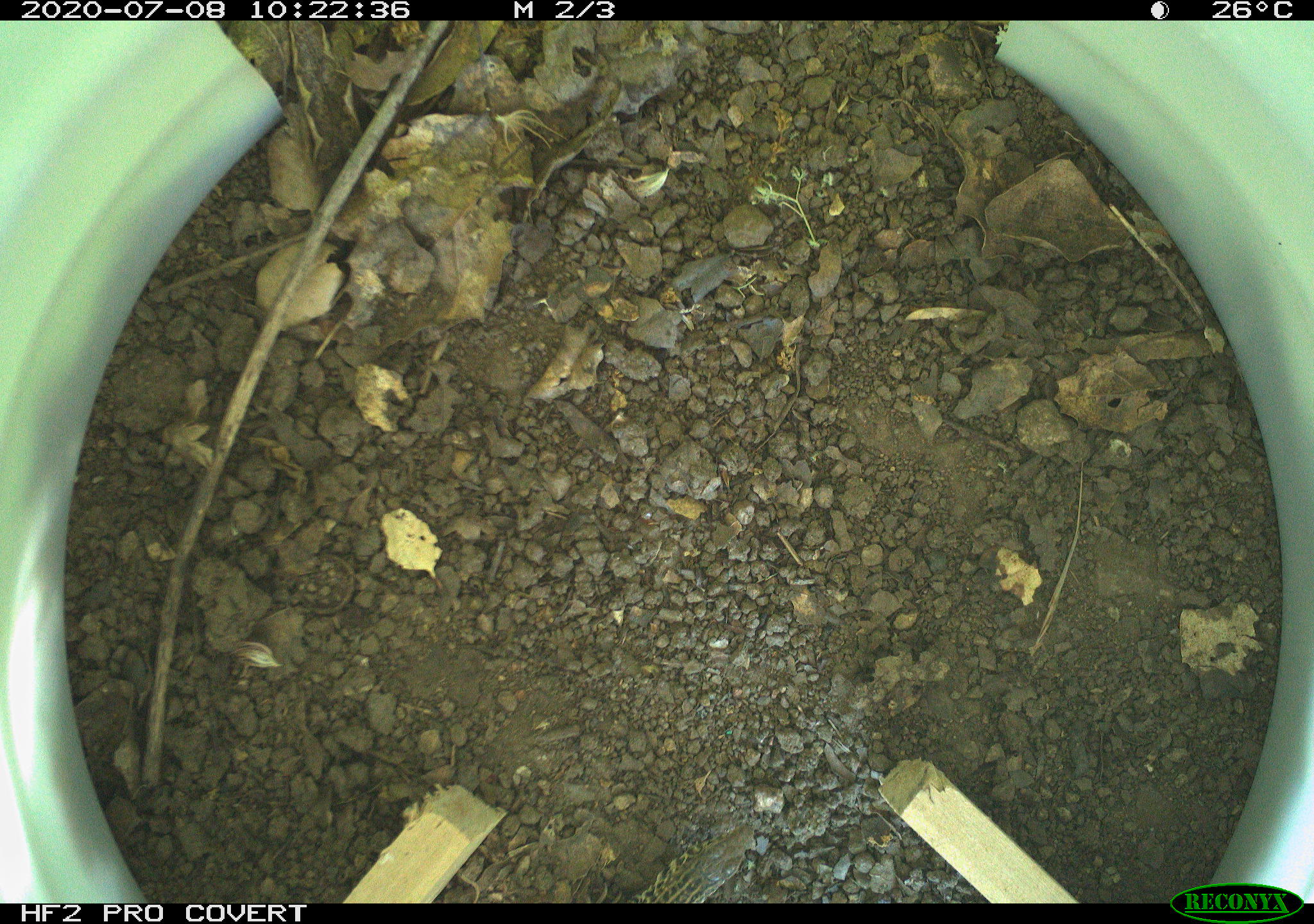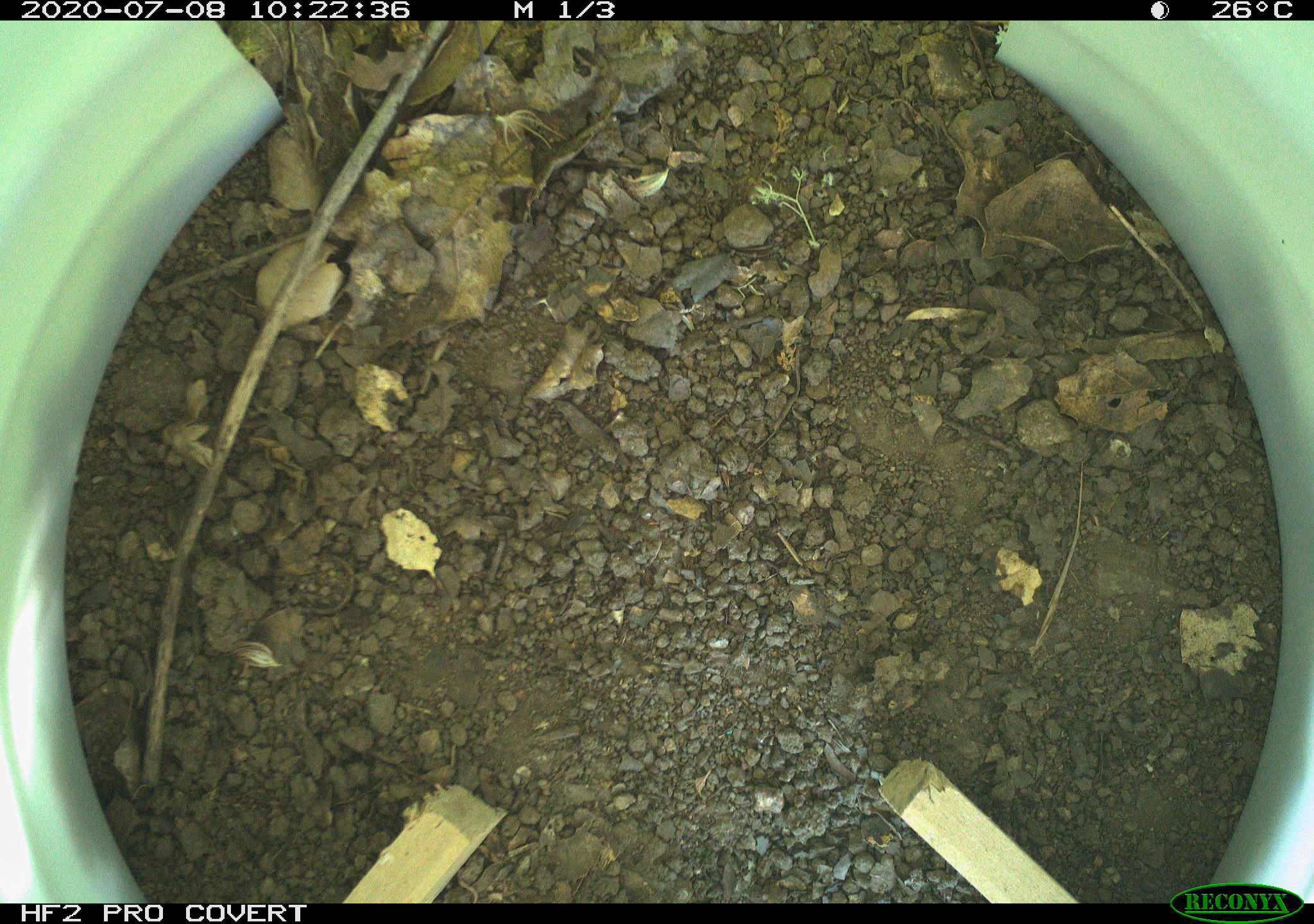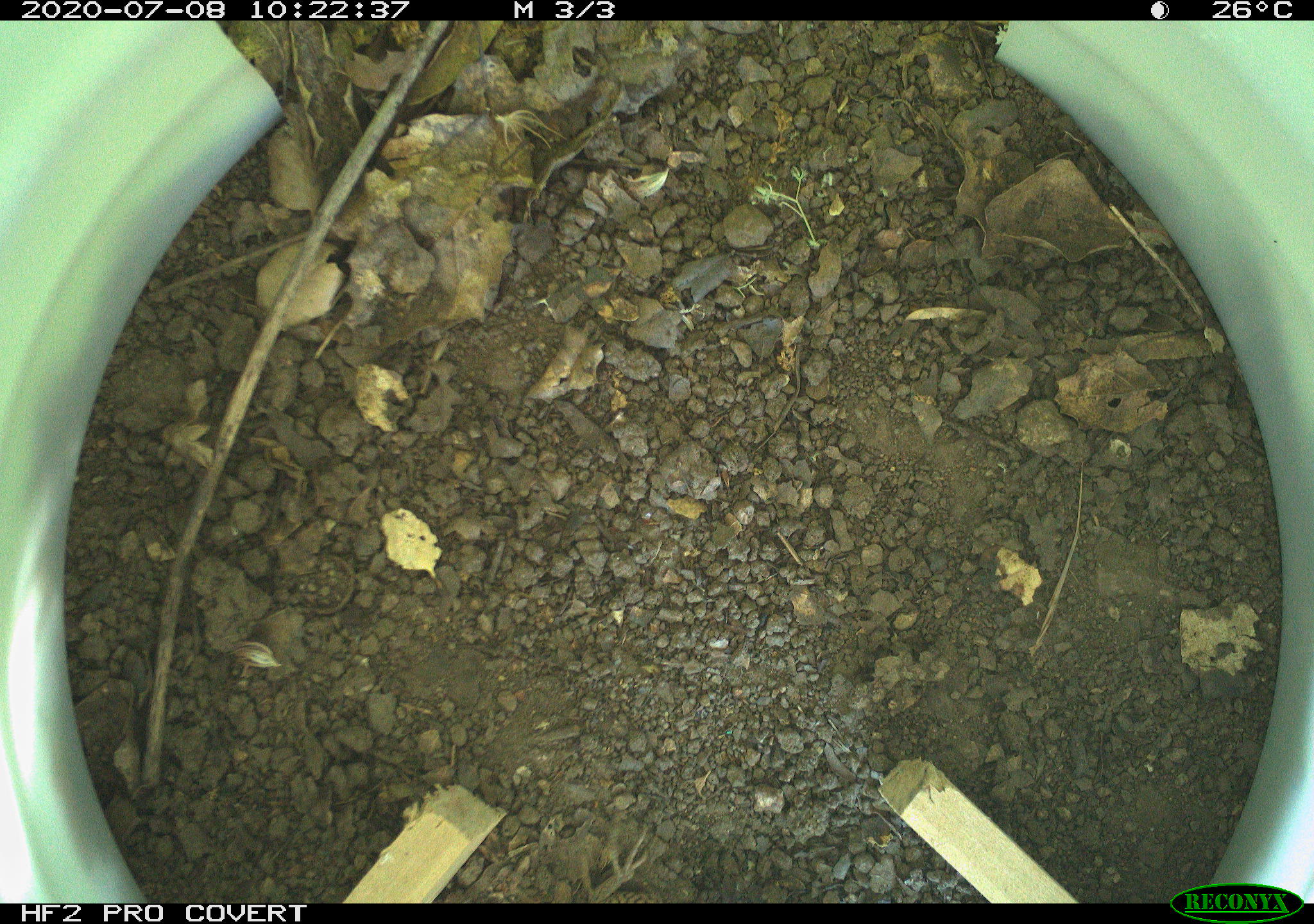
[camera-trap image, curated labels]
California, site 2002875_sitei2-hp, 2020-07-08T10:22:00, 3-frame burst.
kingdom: Animalia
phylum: Chordata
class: Reptilia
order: Squamata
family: Teiidae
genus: Aspidoscelis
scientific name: Aspidoscelis tigris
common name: western whiptail